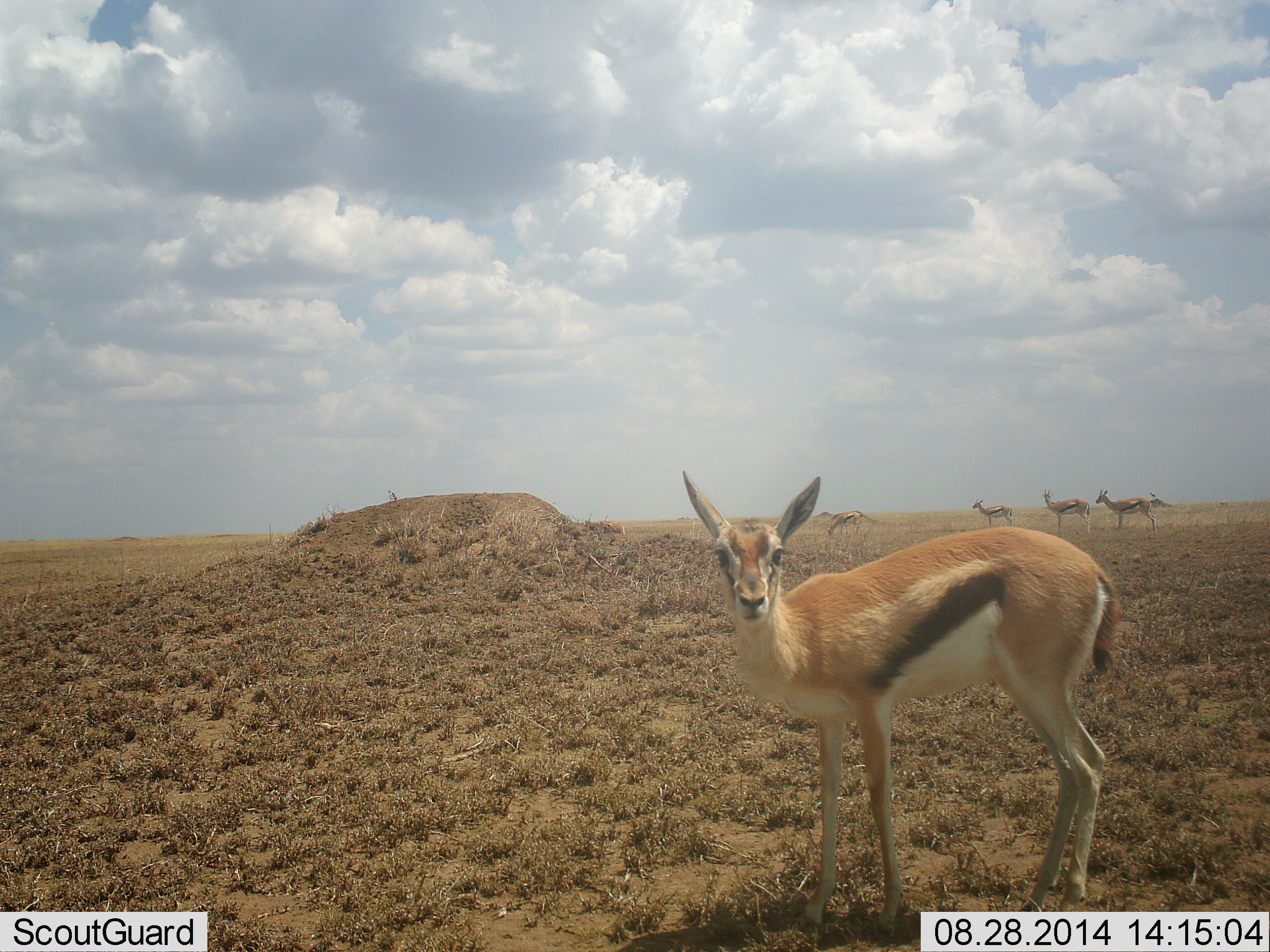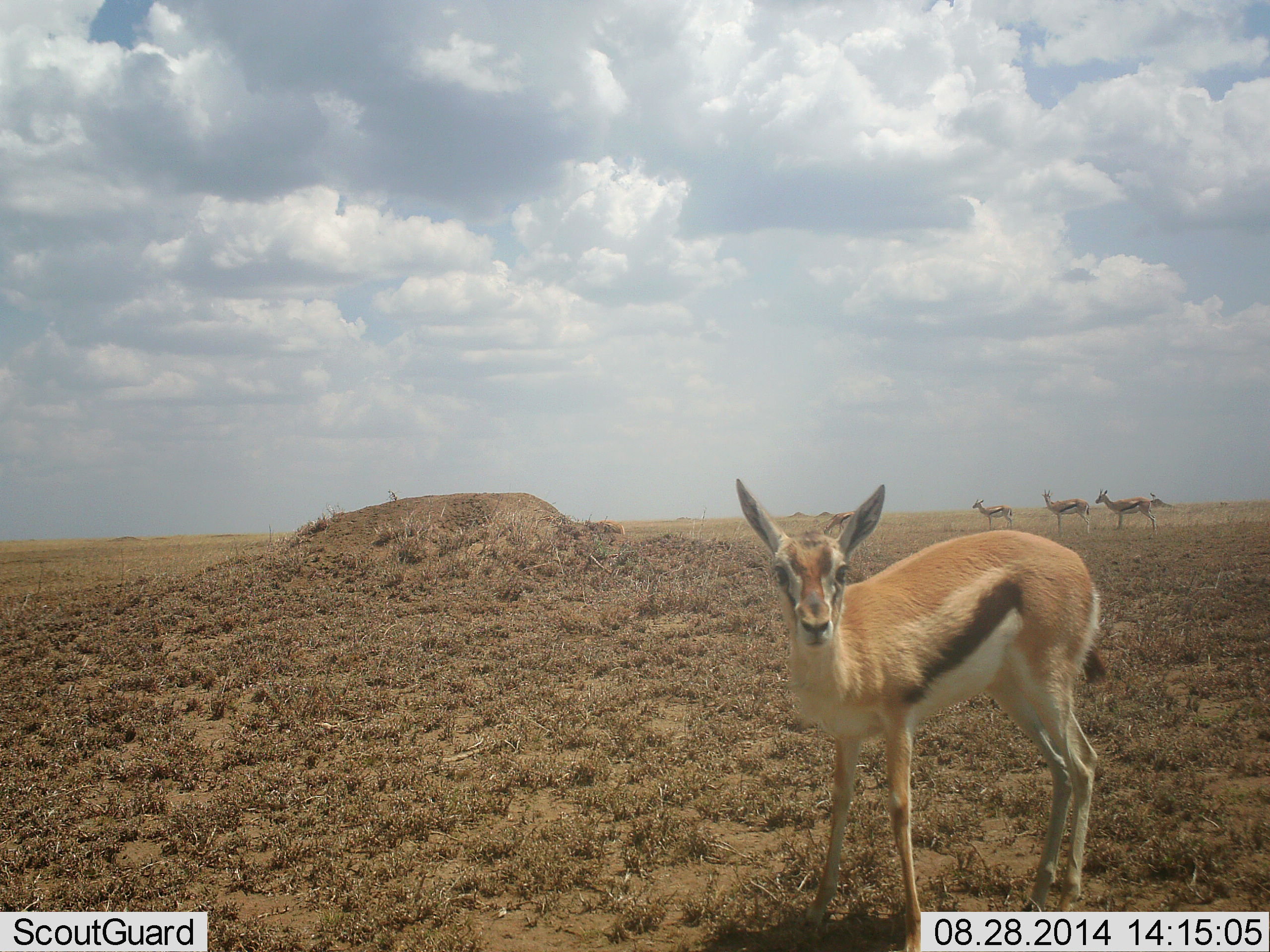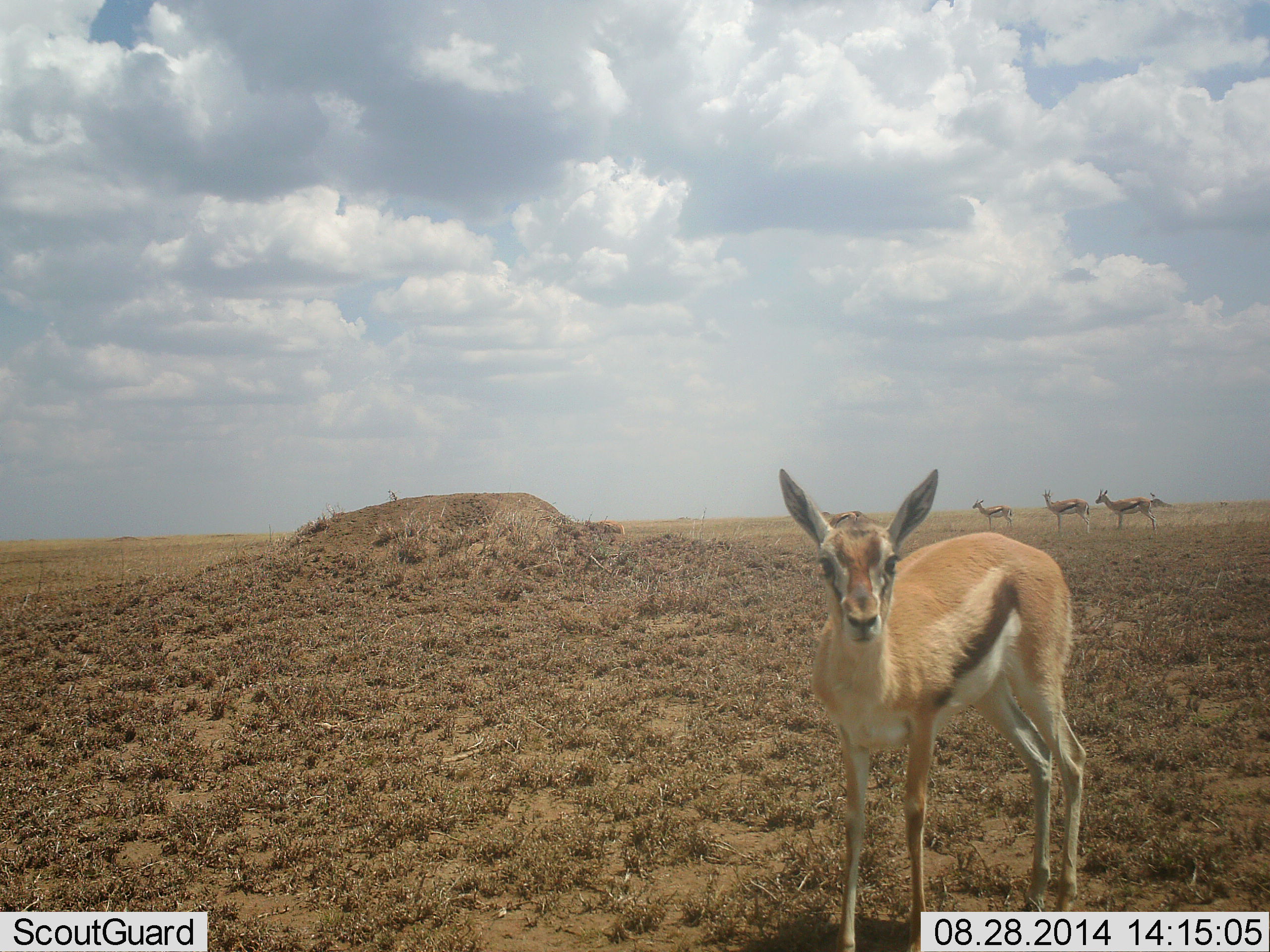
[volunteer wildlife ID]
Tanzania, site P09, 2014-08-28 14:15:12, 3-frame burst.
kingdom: Animalia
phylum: Chordata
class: Mammalia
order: Artiodactyla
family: Bovidae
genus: Eudorcas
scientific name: Eudorcas thomsonii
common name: thomson's gazelle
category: gazellethomsons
Gazellethomsons (thomson's gazelle) (Eudorcas thomsonii), count 4. Behavior (volunteer vote fractions): standing 85%, resting 0%, moving 31%, interacting 15%. Young present (vote fraction): 15%. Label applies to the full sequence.